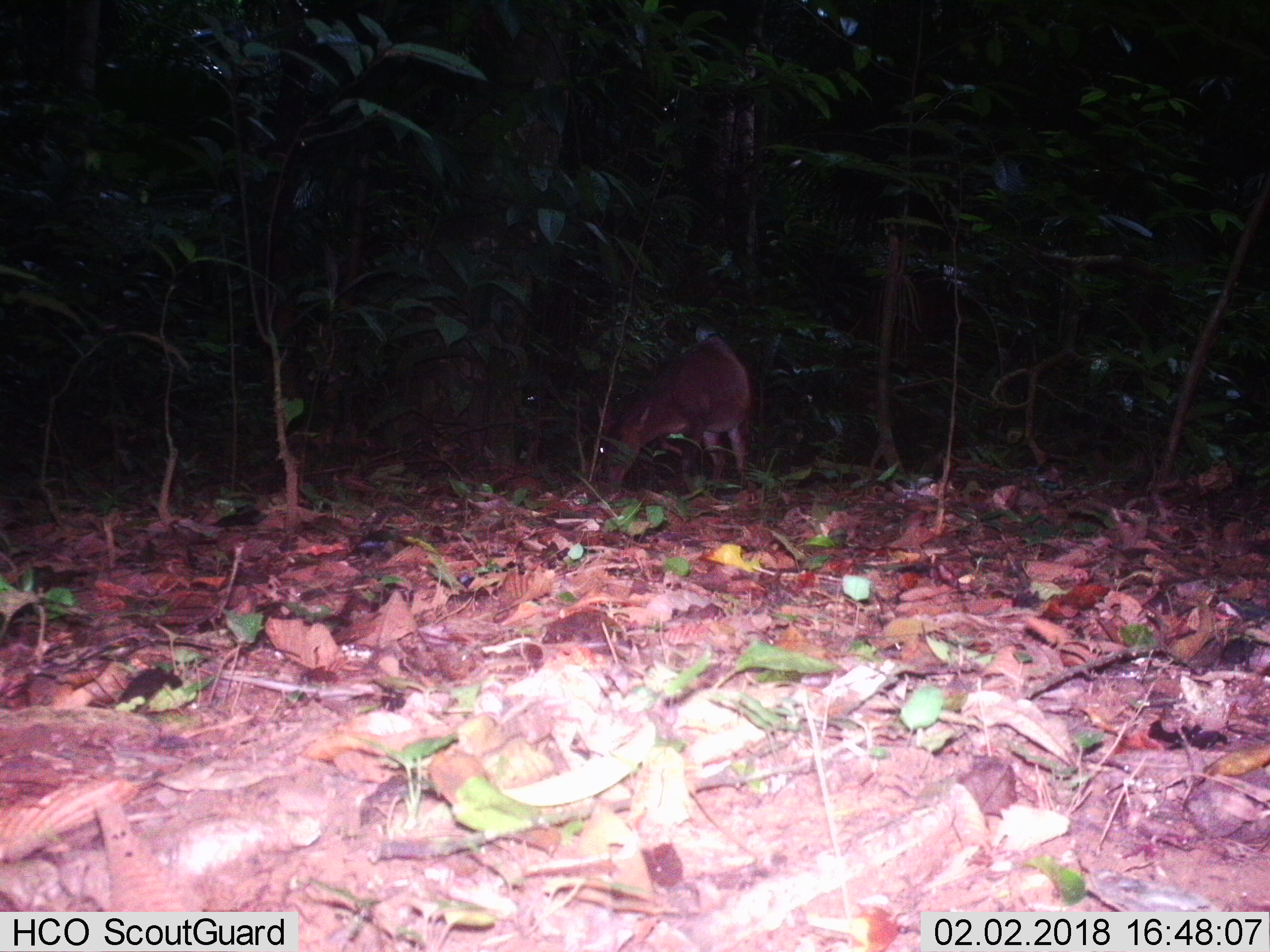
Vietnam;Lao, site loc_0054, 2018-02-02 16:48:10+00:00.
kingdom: Animalia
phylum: Chordata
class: Mammalia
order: Artiodactyla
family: Cervidae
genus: Muntiacus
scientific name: Muntiacus vuquangensis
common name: large-antlered muntjac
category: large antlered muntjac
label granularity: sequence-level